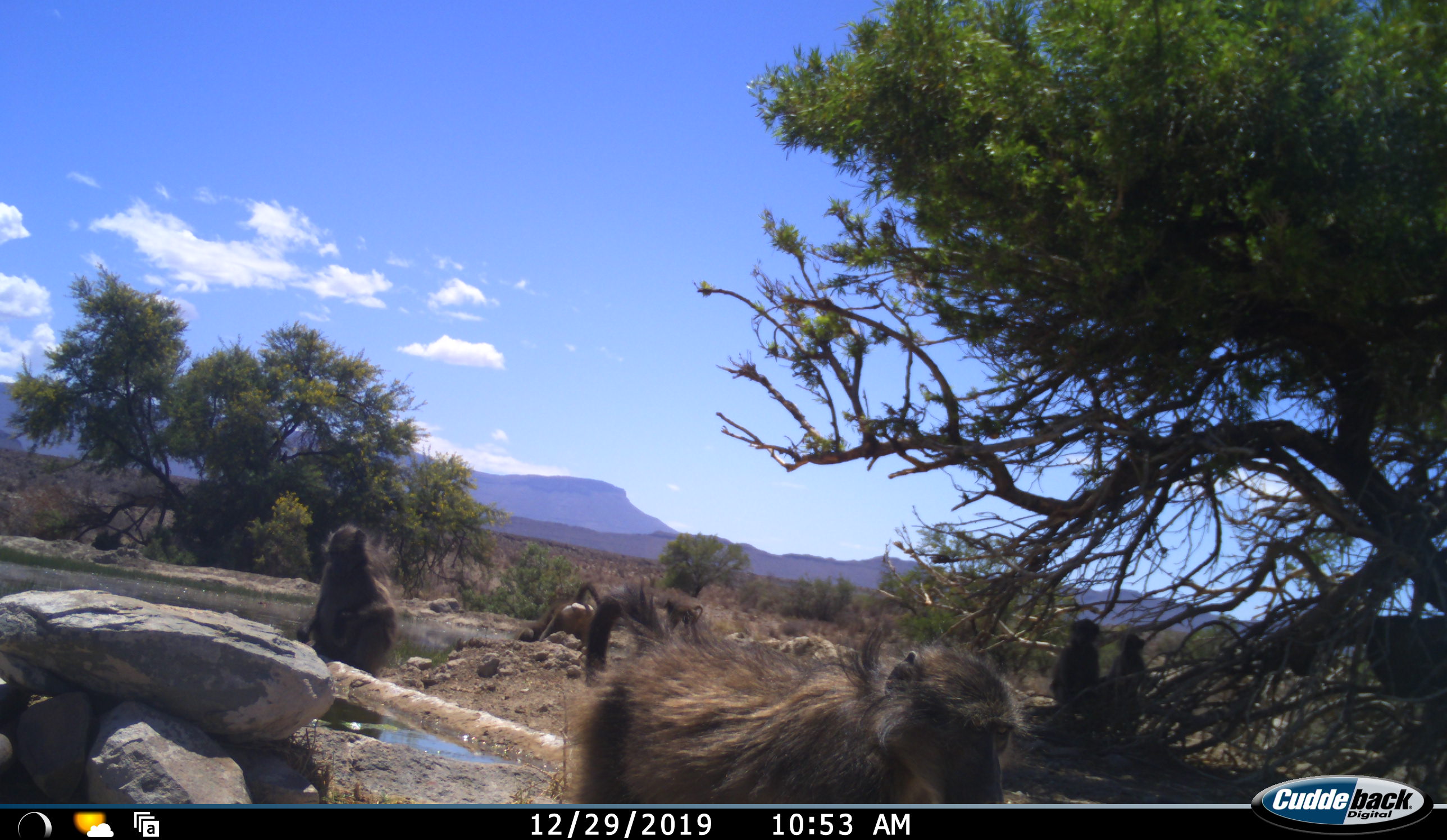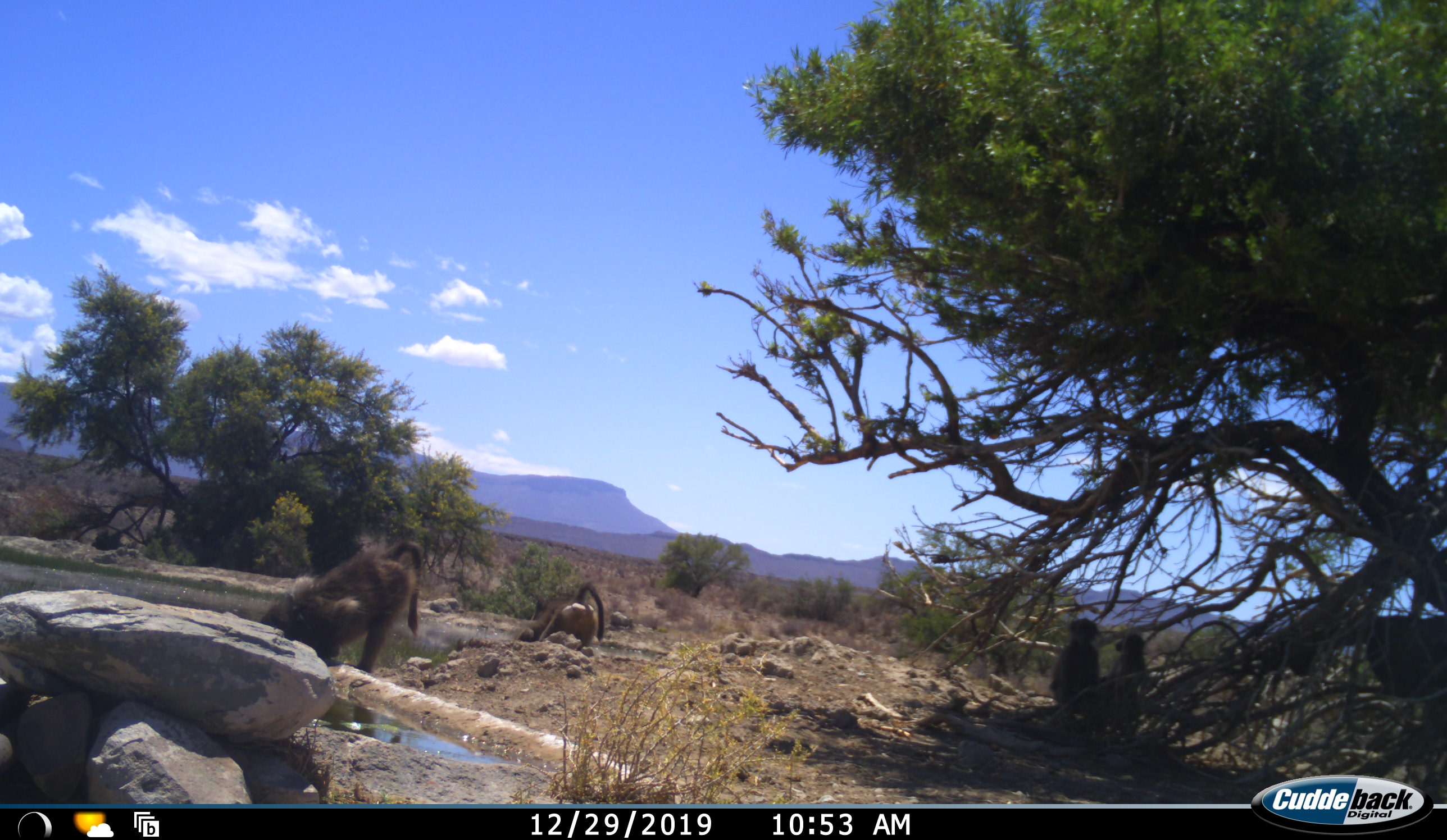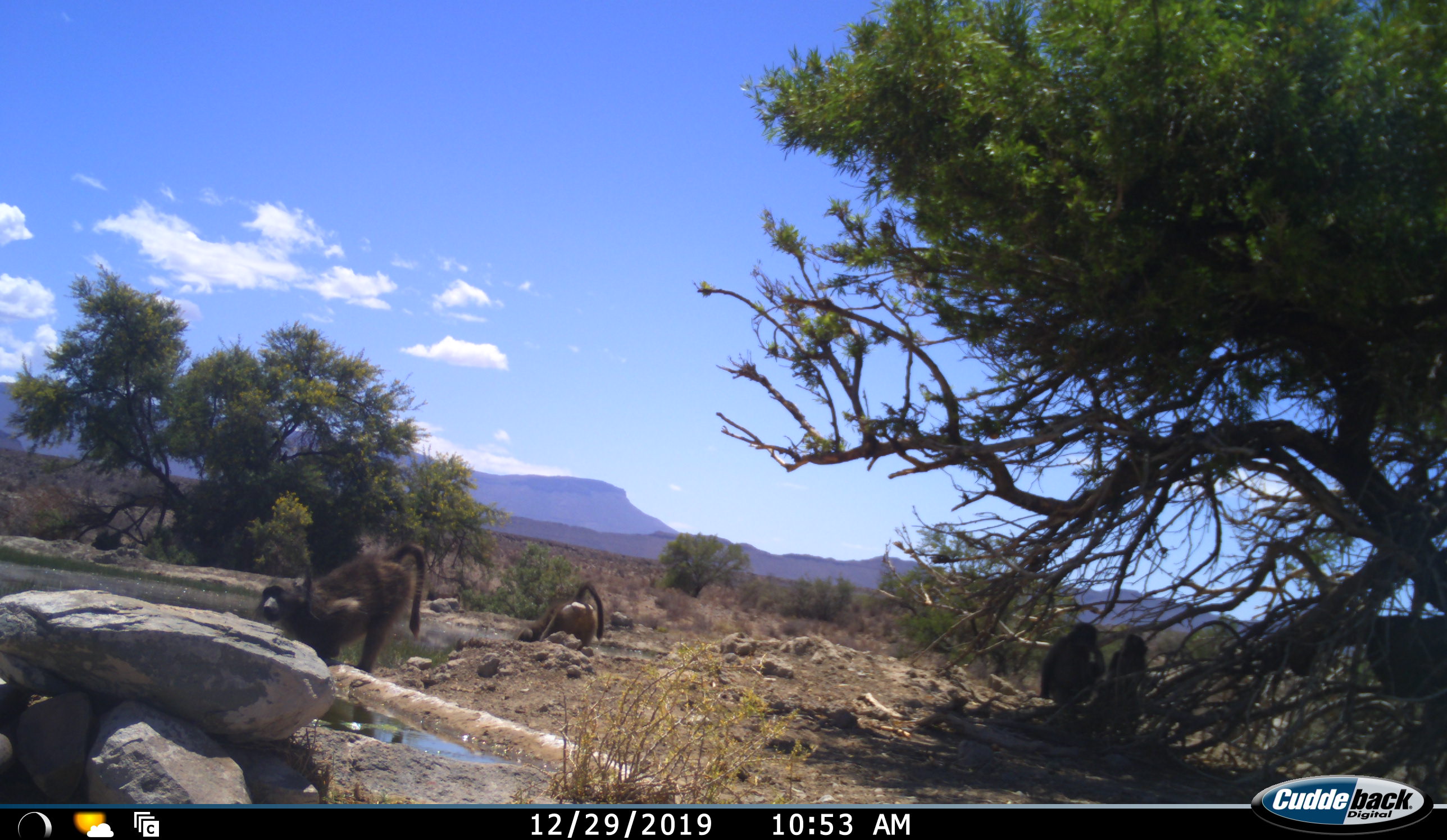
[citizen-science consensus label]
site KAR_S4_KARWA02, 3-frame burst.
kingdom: Animalia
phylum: Chordata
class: Mammalia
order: Primates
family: Cercopithecidae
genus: Papio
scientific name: Papio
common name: baboon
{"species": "baboon (Papio)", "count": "6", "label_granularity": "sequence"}